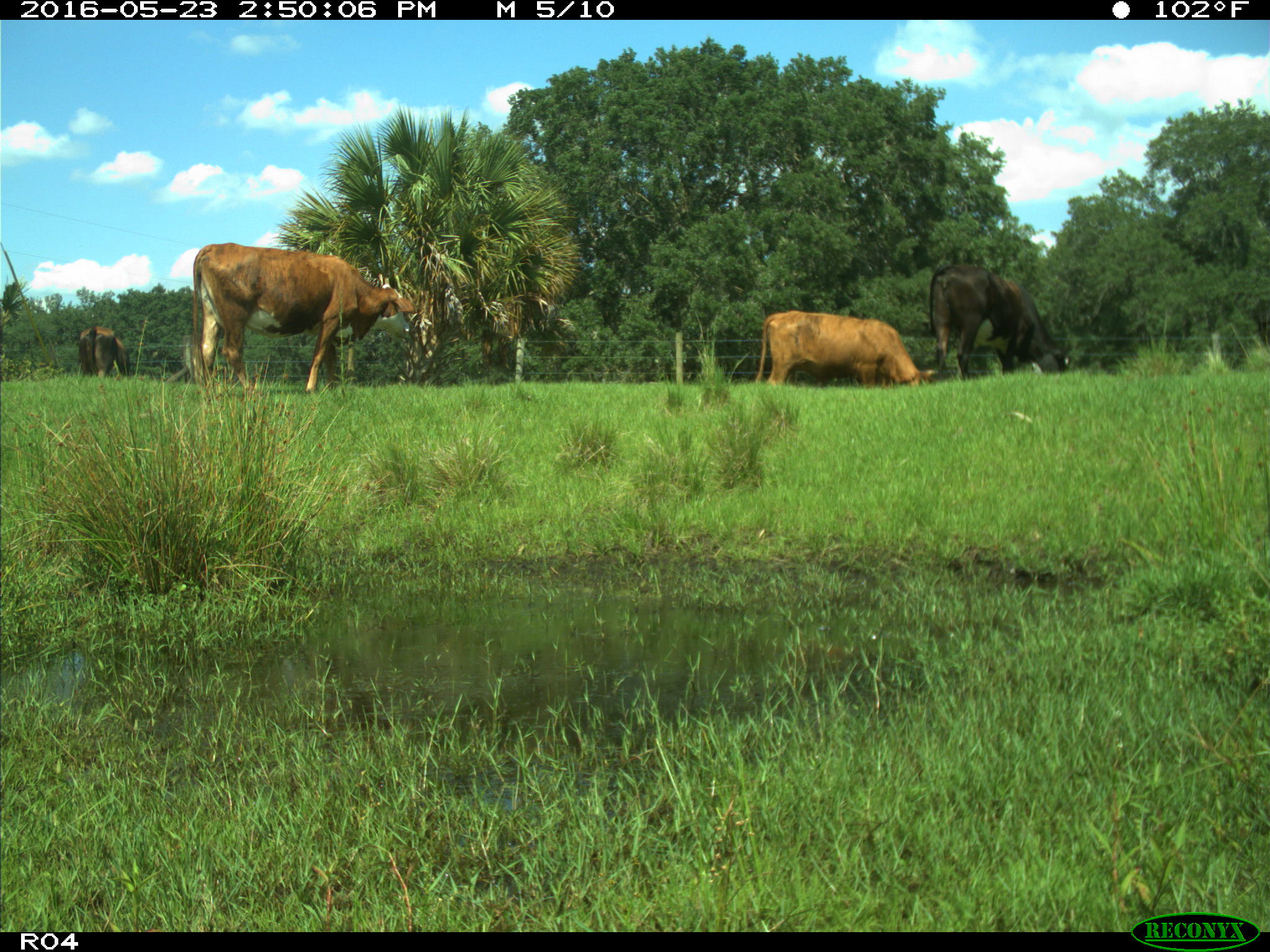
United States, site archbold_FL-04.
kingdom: Animalia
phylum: Chordata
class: Mammalia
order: Artiodactyla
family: Bovidae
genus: Bos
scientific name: Bos taurus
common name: domestic cow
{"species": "Bos taurus (domestic cow)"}